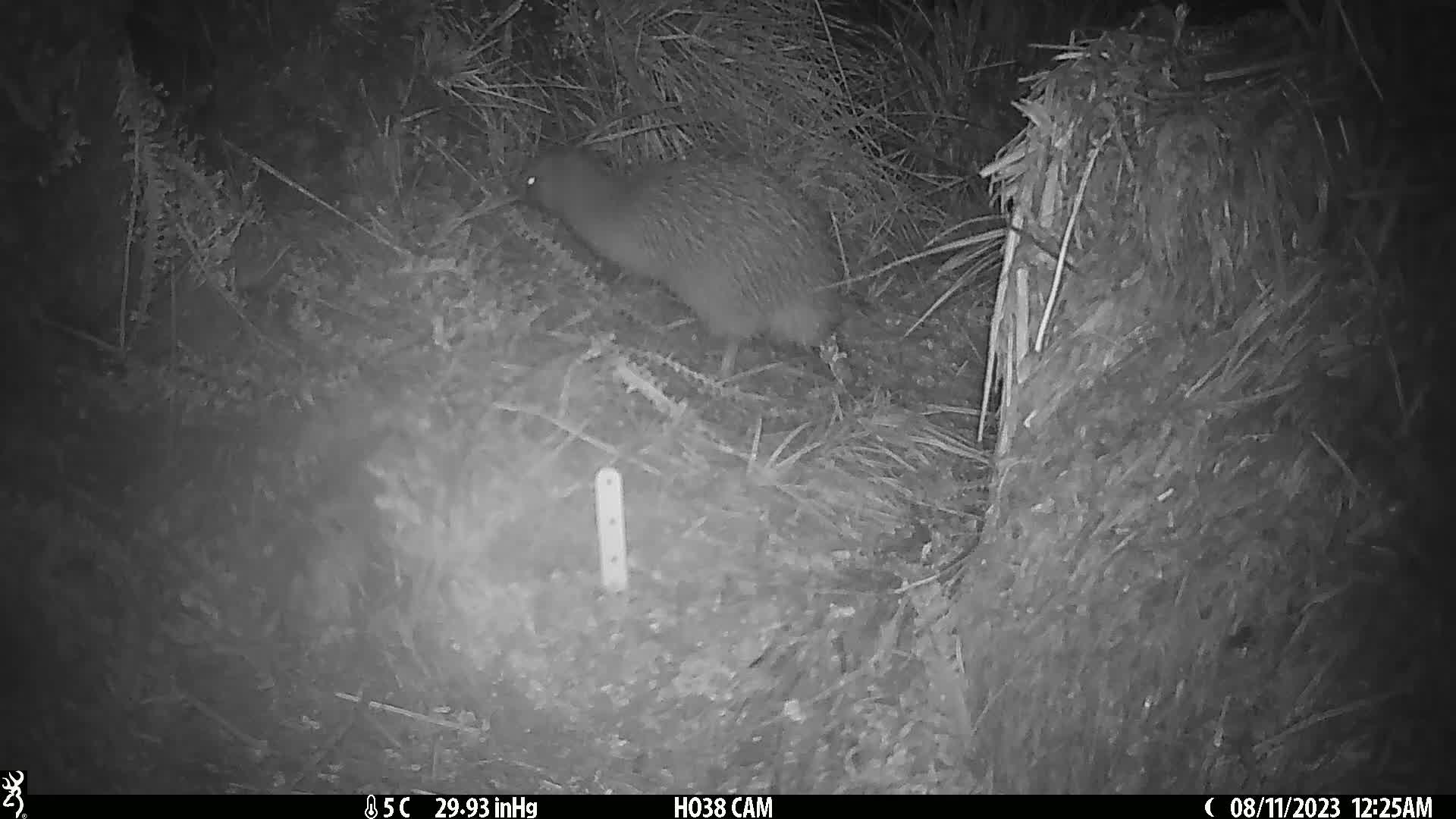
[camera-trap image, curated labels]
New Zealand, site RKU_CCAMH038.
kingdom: Animalia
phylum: Chordata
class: Aves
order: Apterygiformes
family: Apterygidae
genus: Apteryx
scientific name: Apteryx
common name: kiwi